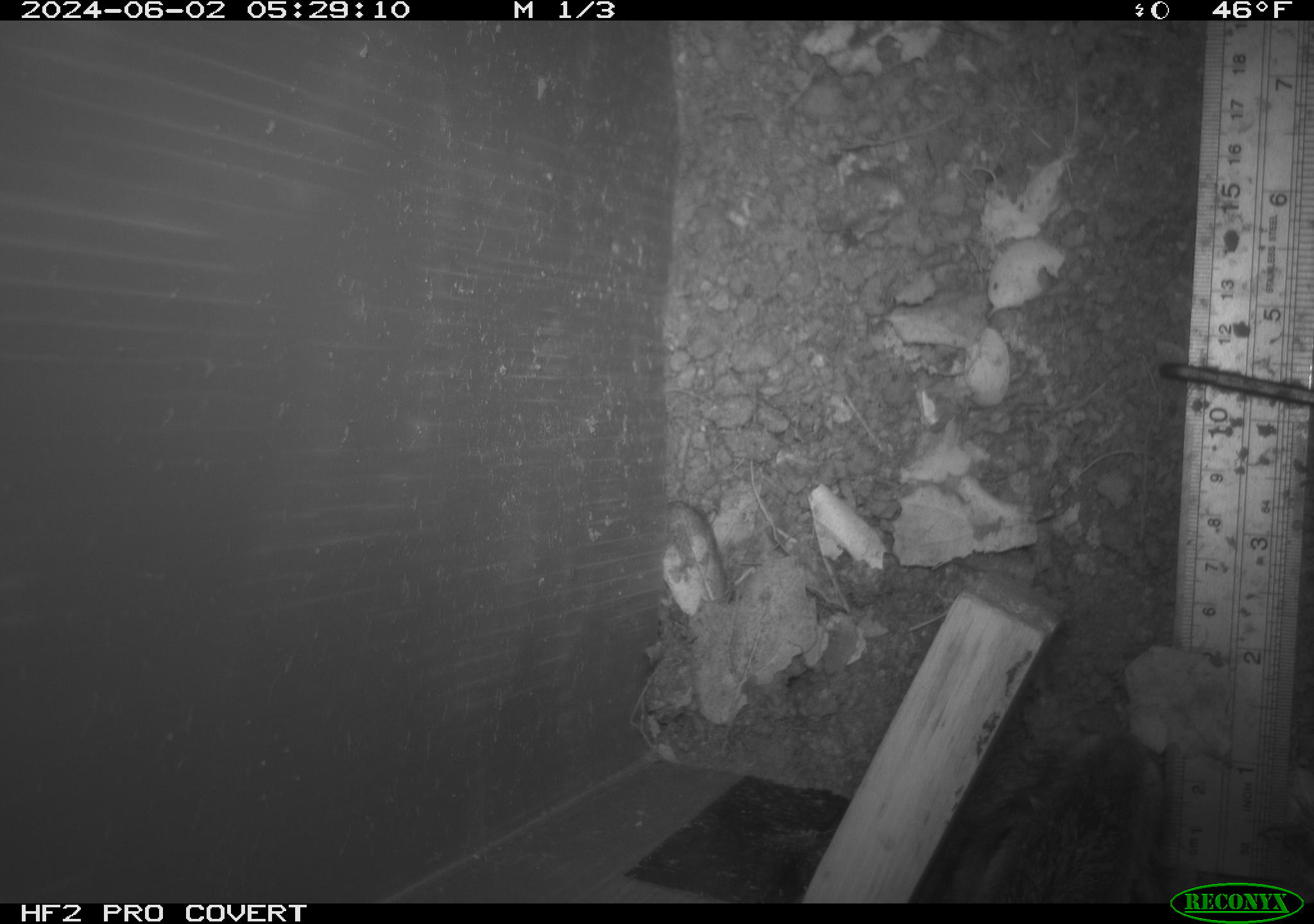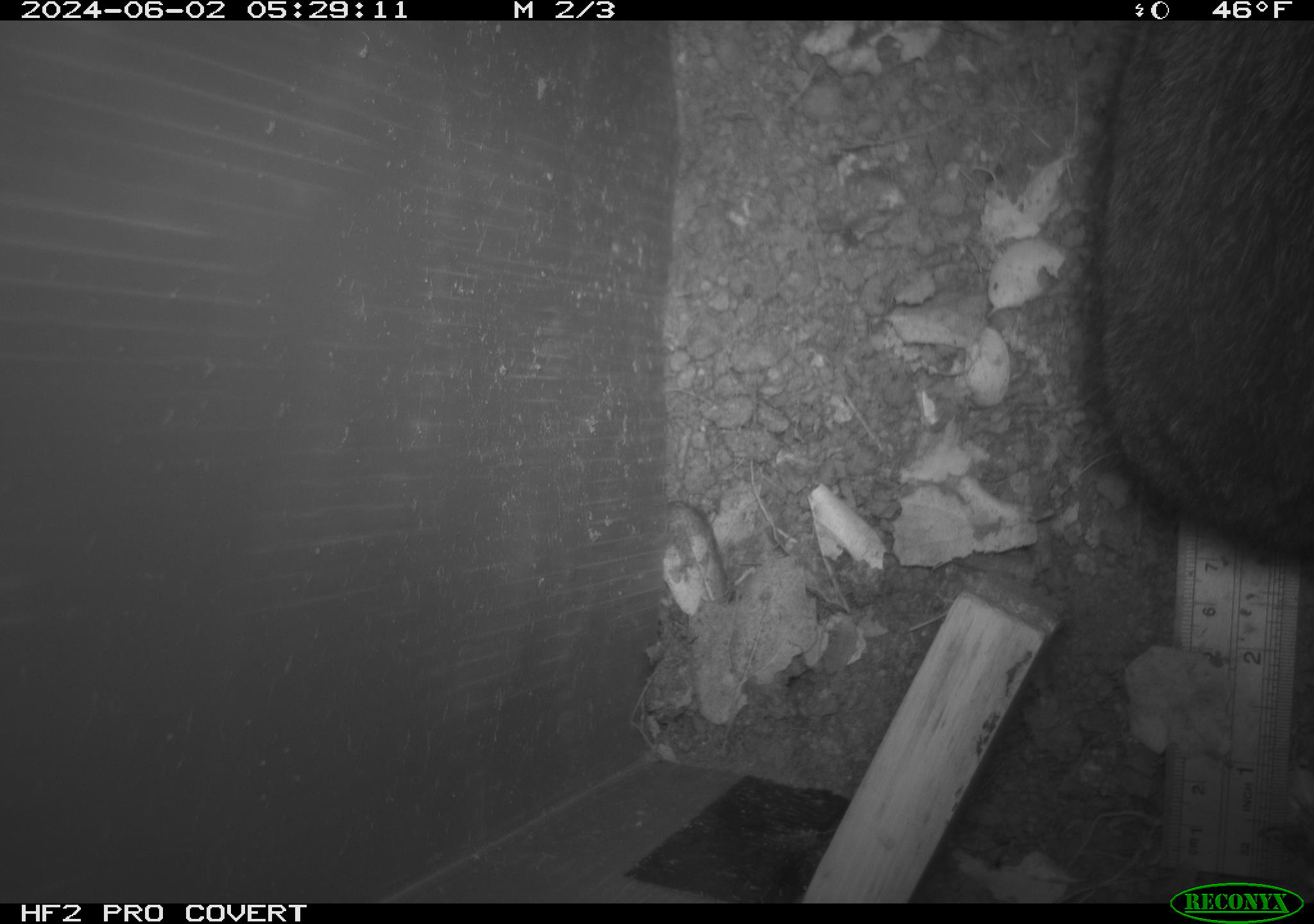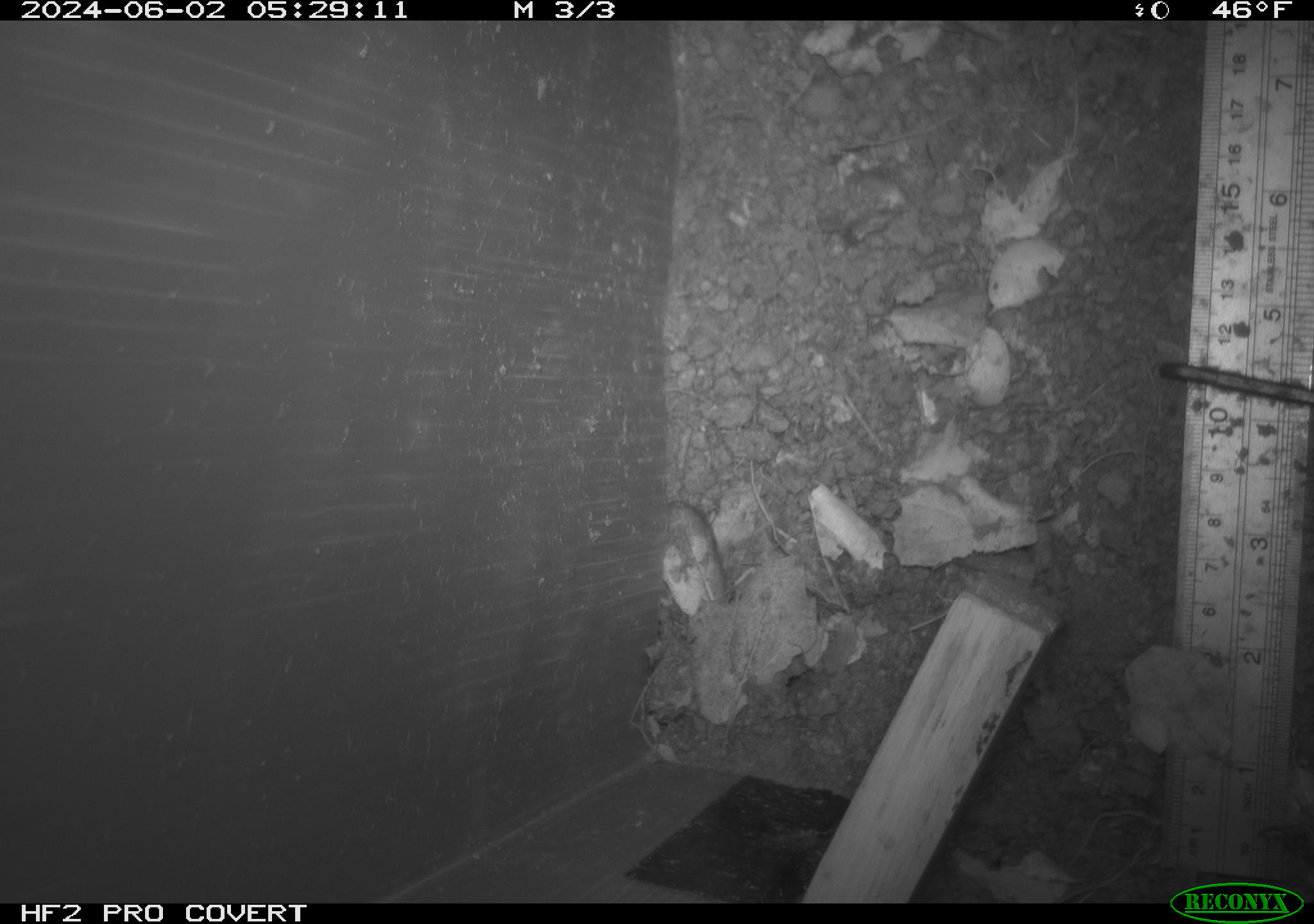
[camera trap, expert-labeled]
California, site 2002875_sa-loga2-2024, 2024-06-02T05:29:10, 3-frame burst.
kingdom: Animalia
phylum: Chordata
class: Mammalia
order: Rodentia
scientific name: Rodentia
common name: rodent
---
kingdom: Animalia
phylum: Chordata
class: Mammalia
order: Lagomorpha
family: Leporidae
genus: Sylvilagus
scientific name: Sylvilagus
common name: cottontail rabbits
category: sylvilagus species